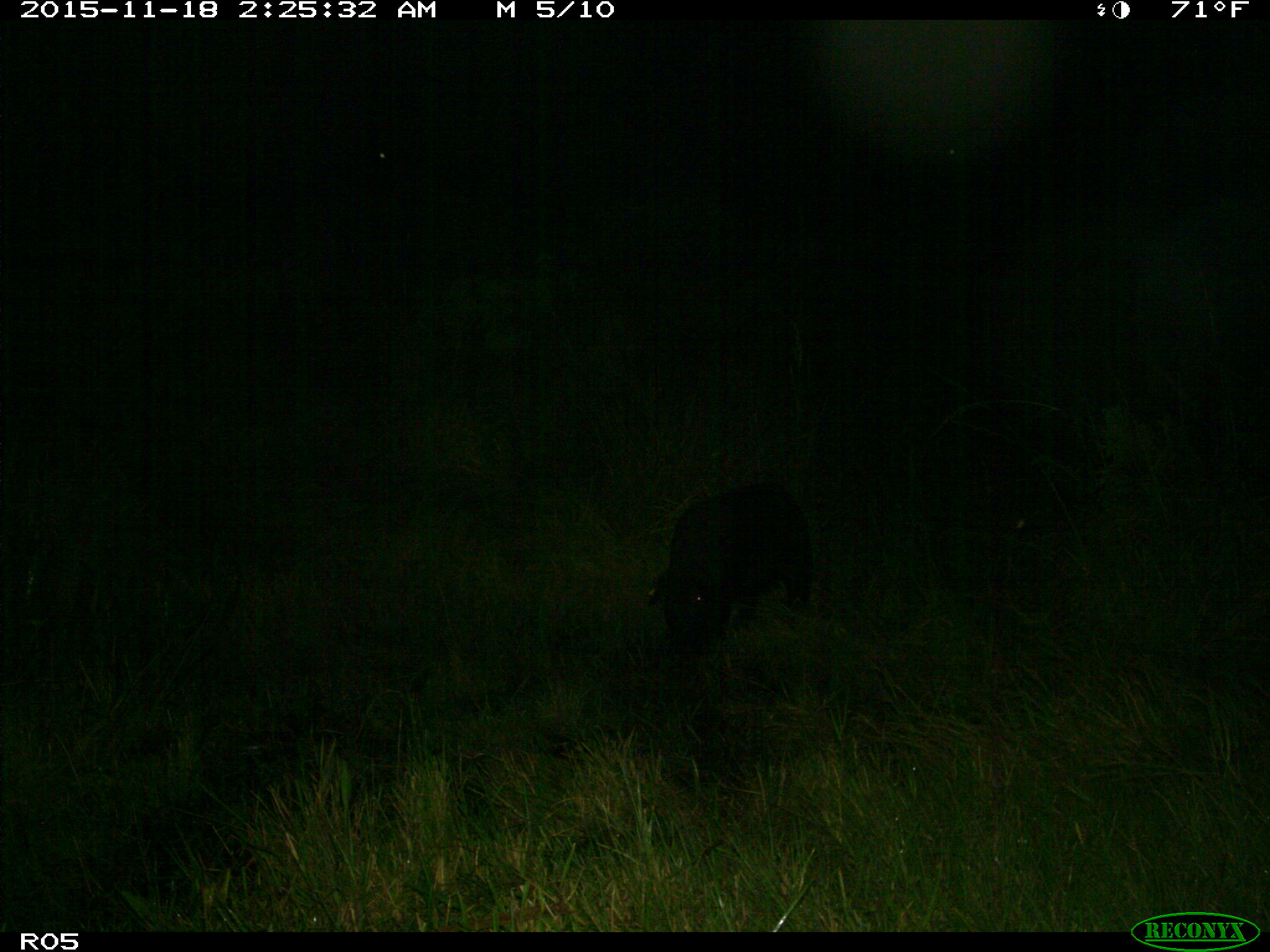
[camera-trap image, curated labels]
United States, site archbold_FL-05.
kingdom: Animalia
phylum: Chordata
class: Mammalia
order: Artiodactyla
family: Suidae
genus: Sus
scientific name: Sus scrofa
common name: wild boar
Sus scrofa (wild boar).